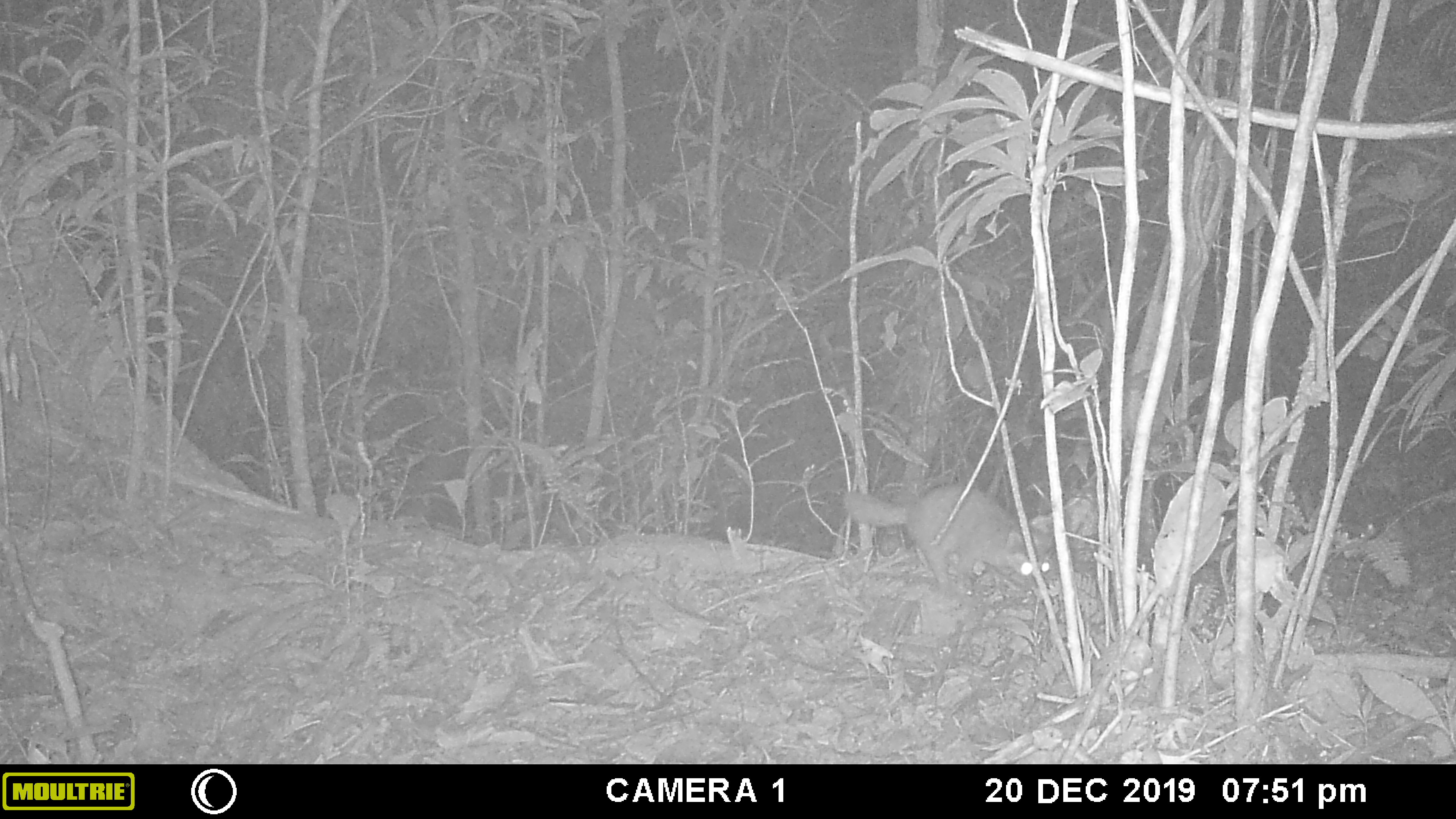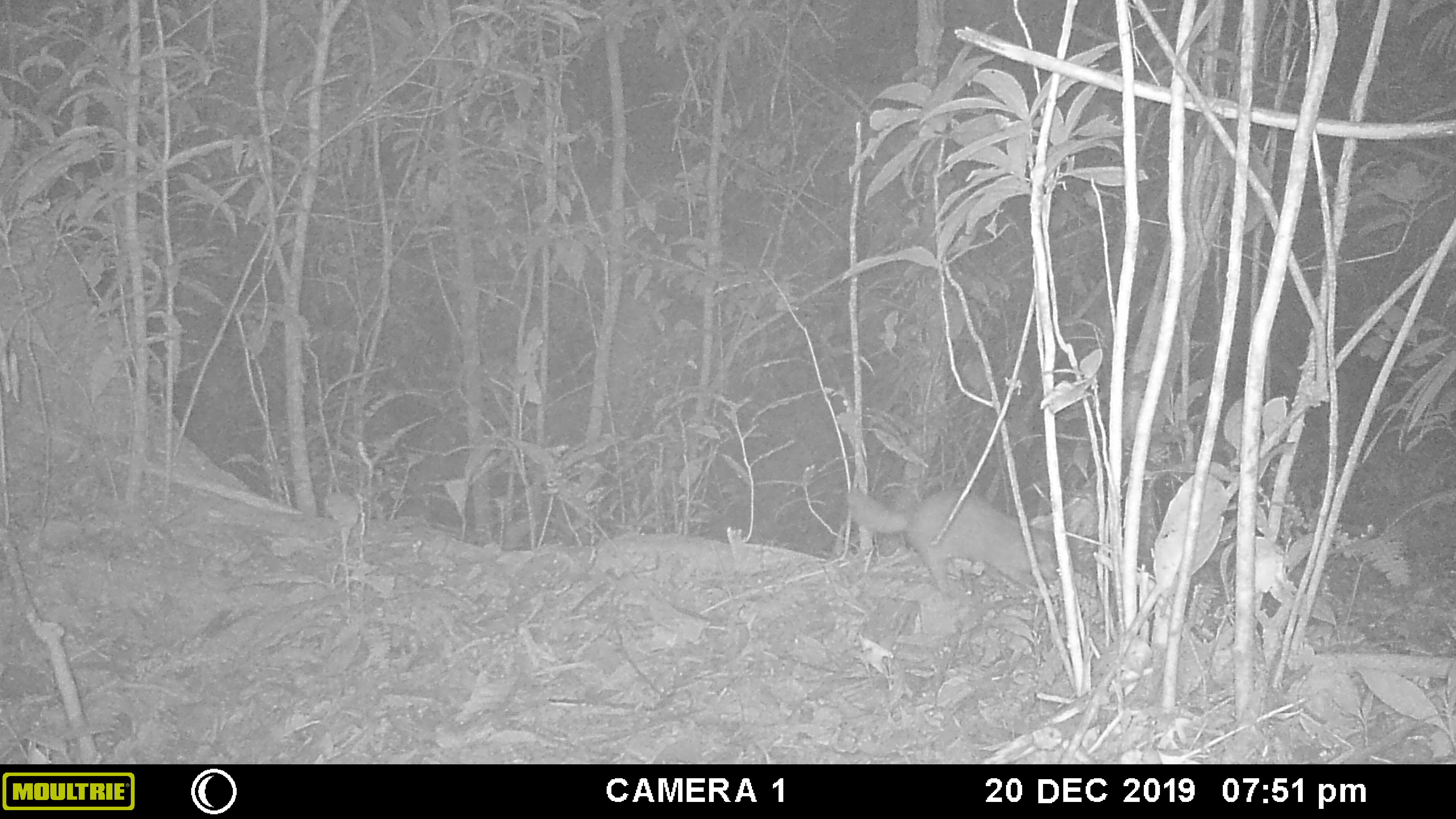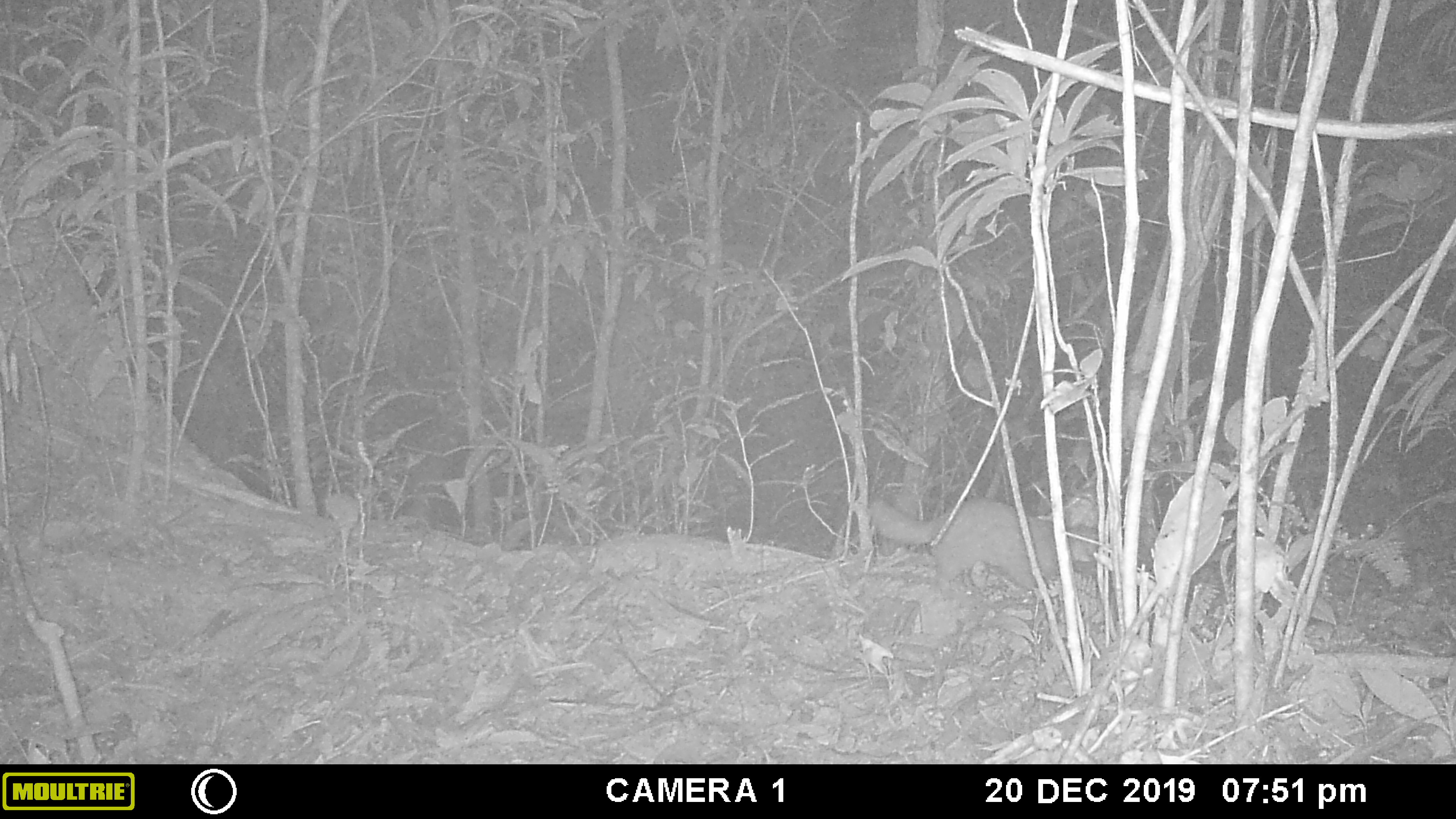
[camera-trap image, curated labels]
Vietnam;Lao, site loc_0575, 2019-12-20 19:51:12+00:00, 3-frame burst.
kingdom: Animalia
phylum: Chordata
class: Mammalia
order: Carnivora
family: Mustelidae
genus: Melogale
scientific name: Melogale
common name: ferret badger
Ferret badger (Melogale). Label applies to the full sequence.